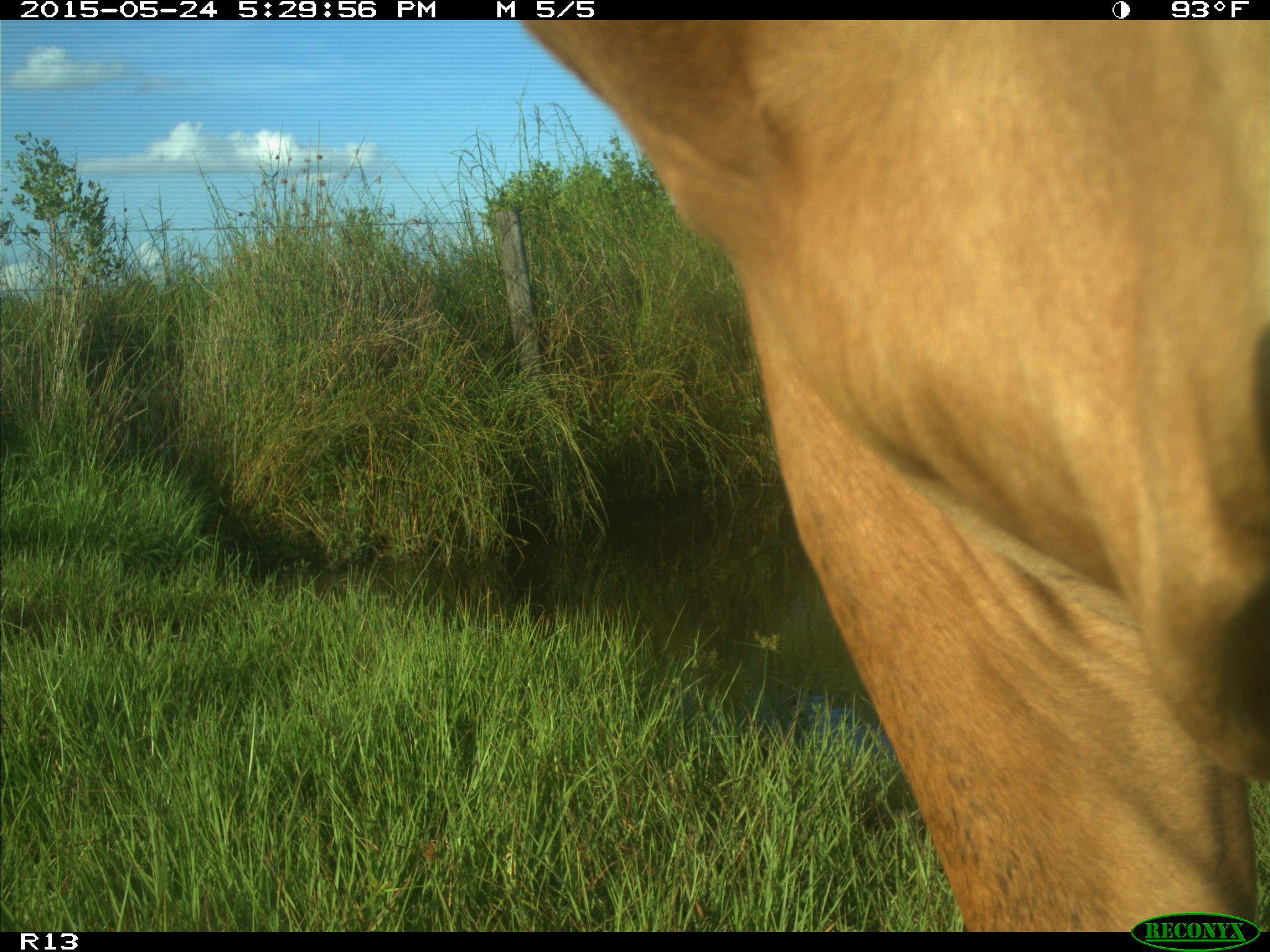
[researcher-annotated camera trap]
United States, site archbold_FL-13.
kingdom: Animalia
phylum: Chordata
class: Mammalia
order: Artiodactyla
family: Bovidae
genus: Bos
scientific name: Bos taurus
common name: domestic cow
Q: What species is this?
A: Bos taurus (domestic cow).